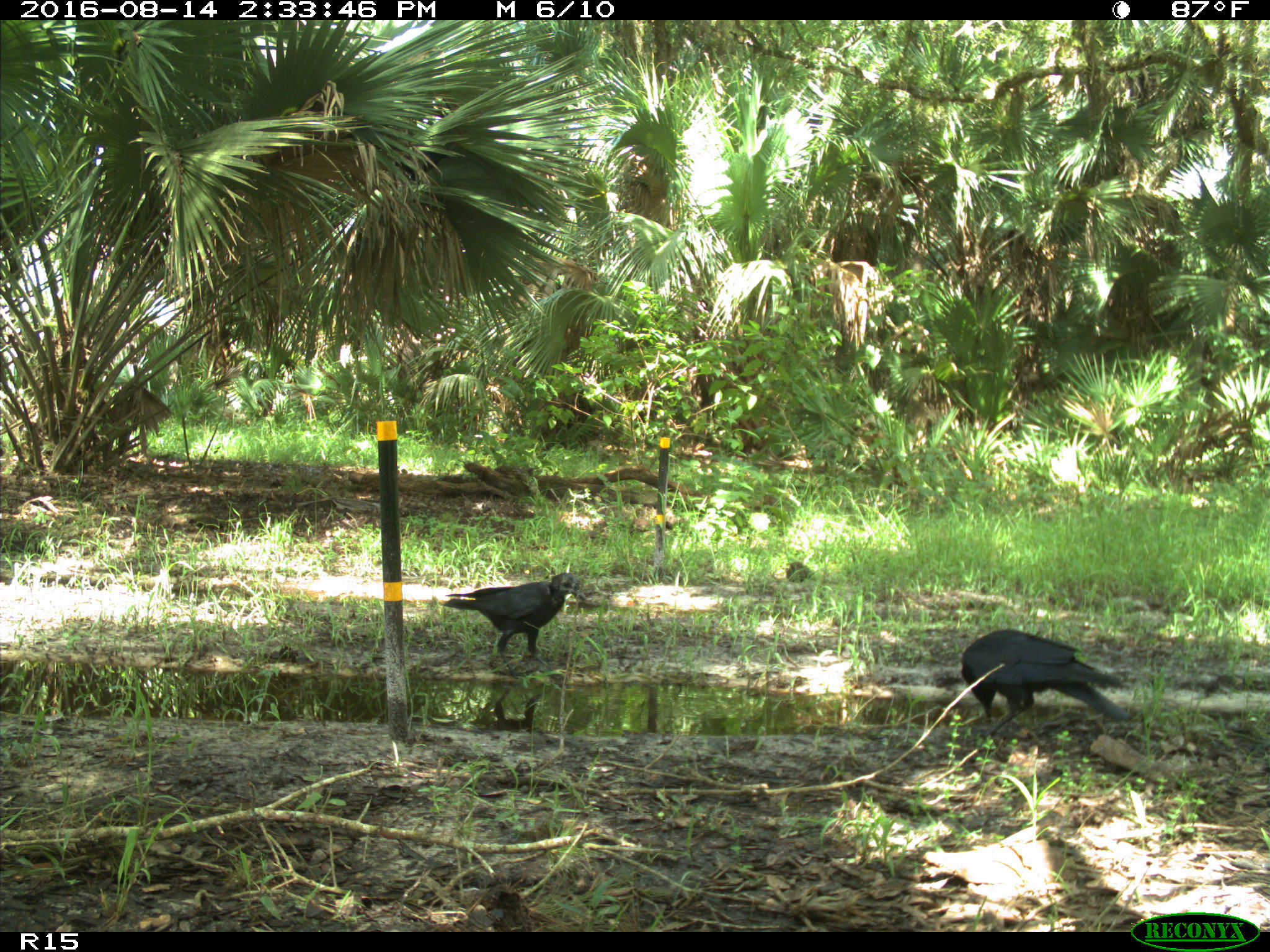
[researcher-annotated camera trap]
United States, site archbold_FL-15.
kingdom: Animalia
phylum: Chordata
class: Aves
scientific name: Aves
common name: birds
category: unidentified bird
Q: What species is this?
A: Unidentified bird (birds) (Aves).